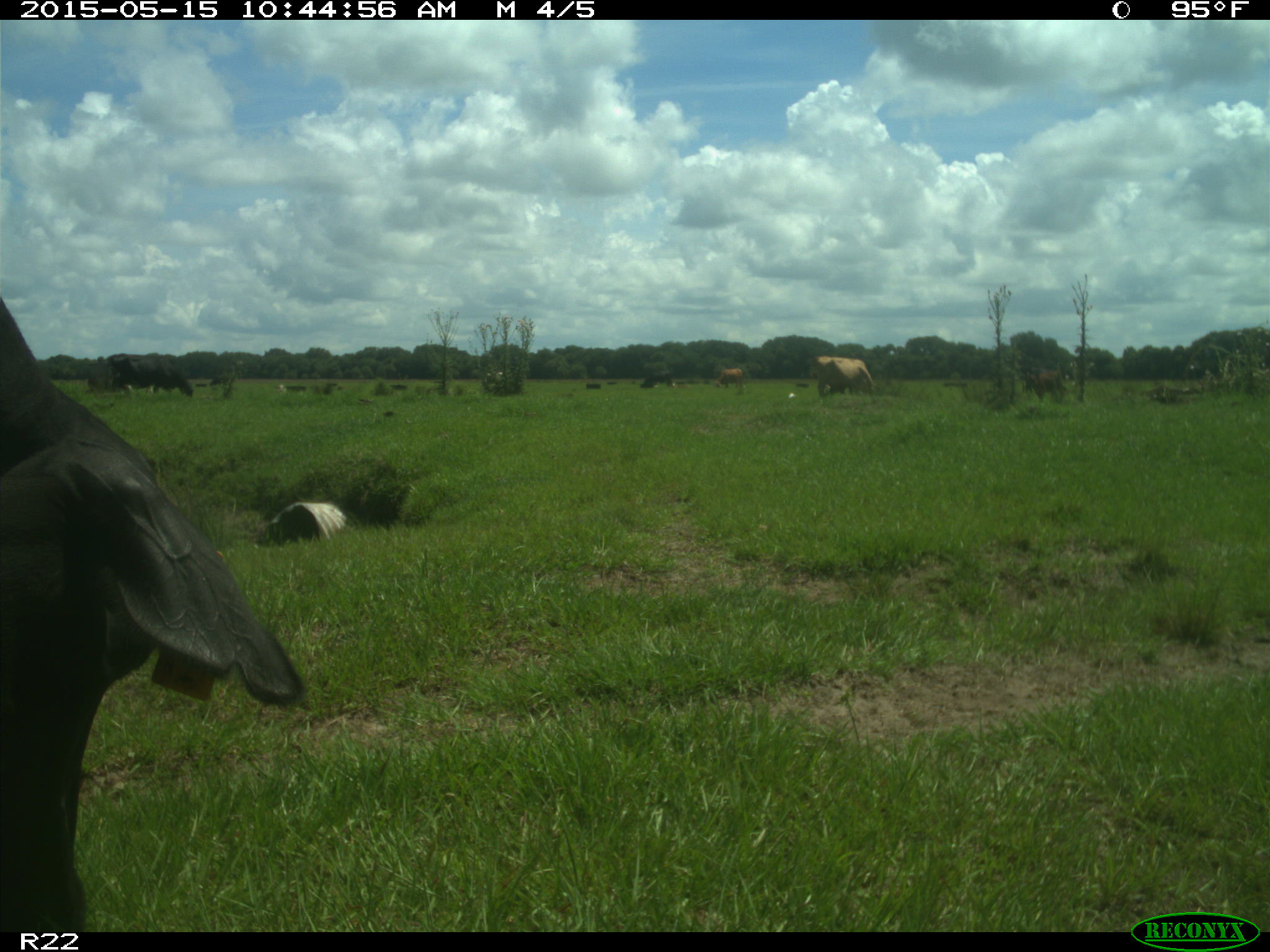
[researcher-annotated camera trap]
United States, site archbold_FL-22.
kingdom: Animalia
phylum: Chordata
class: Mammalia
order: Artiodactyla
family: Bovidae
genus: Bos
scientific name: Bos taurus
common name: domestic cow